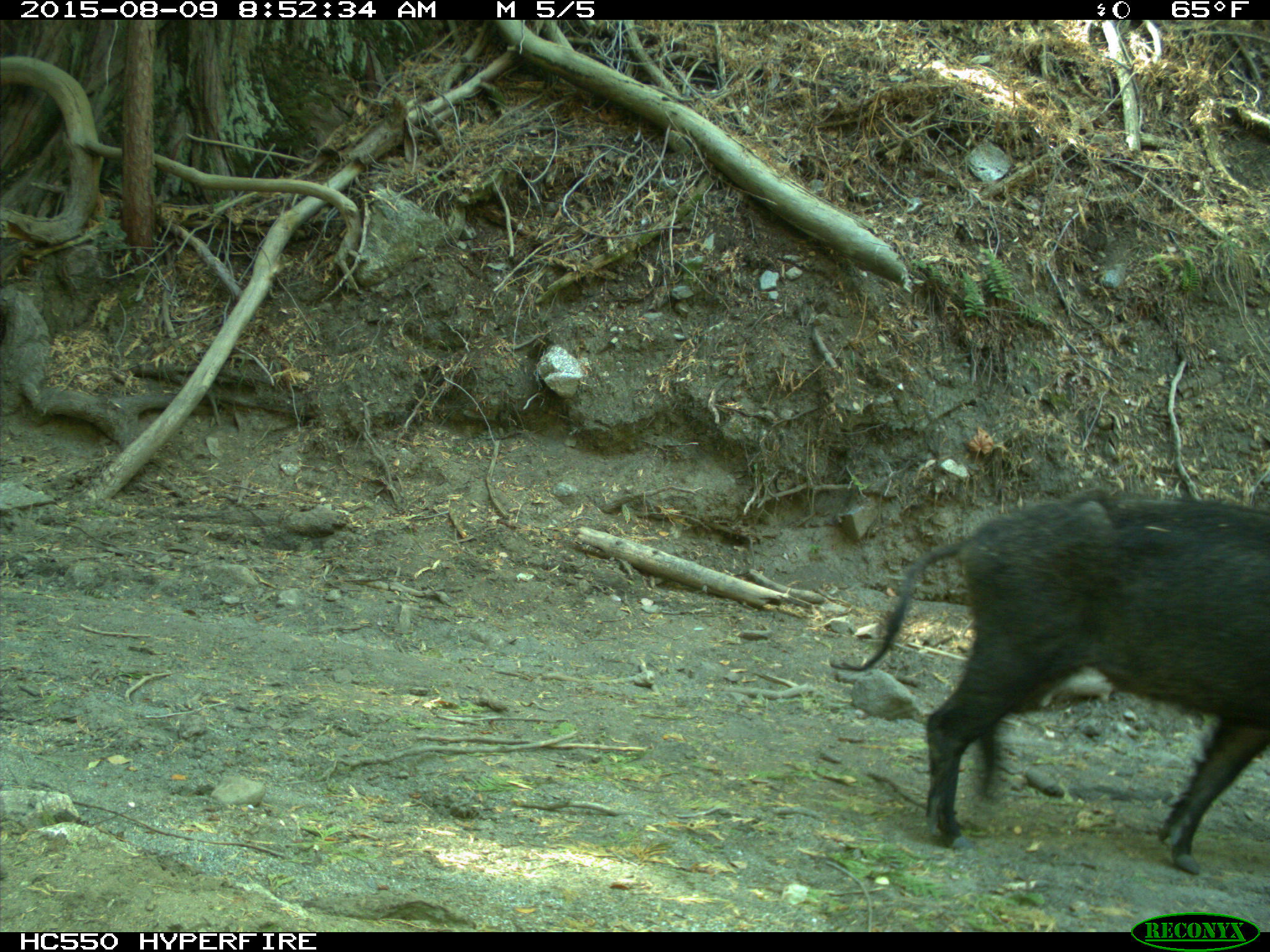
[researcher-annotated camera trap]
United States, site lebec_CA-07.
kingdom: Animalia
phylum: Chordata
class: Mammalia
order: Artiodactyla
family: Suidae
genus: Sus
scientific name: Sus scrofa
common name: wild boar